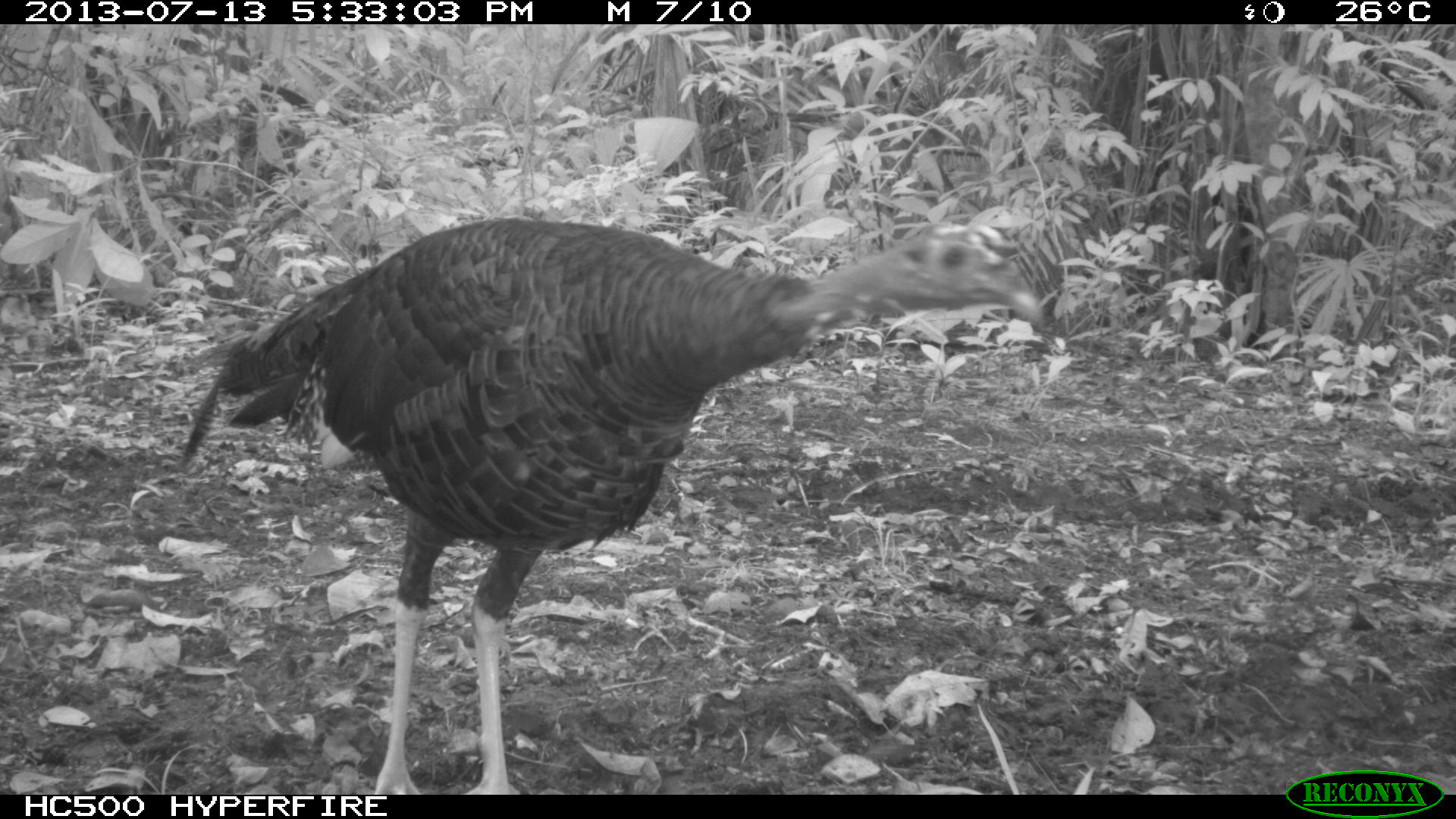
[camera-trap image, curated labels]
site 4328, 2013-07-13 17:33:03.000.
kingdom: Animalia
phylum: Chordata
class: Aves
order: Galliformes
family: Phasianidae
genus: Meleagris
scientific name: Meleagris ocellata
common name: ocellated turkey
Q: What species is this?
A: Meleagris ocellata (ocellated turkey).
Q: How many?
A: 1.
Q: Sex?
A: Female.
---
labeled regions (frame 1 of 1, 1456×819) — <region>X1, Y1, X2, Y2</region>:
meleagris ocellata: <region>179, 215, 1043, 792</region>